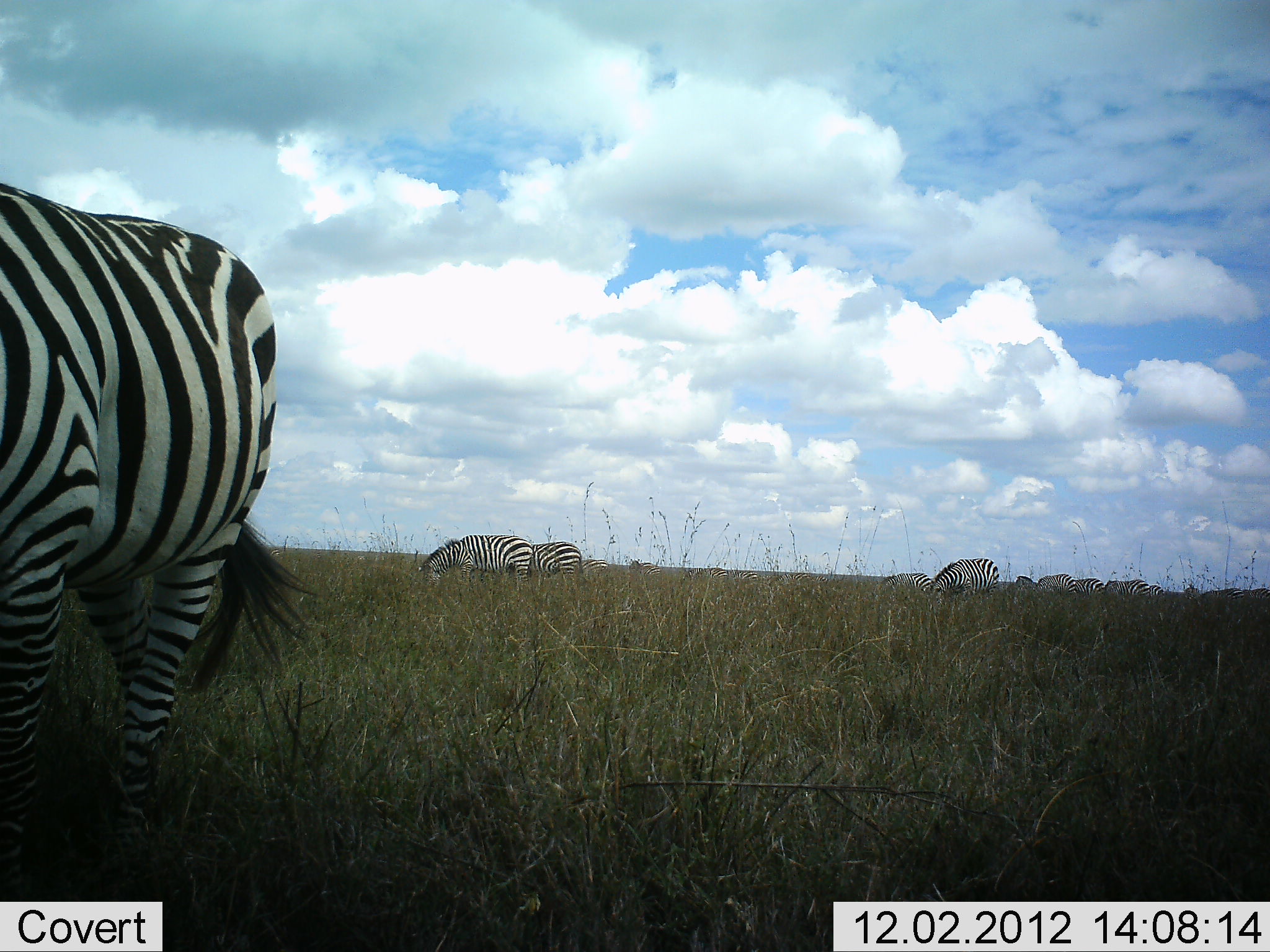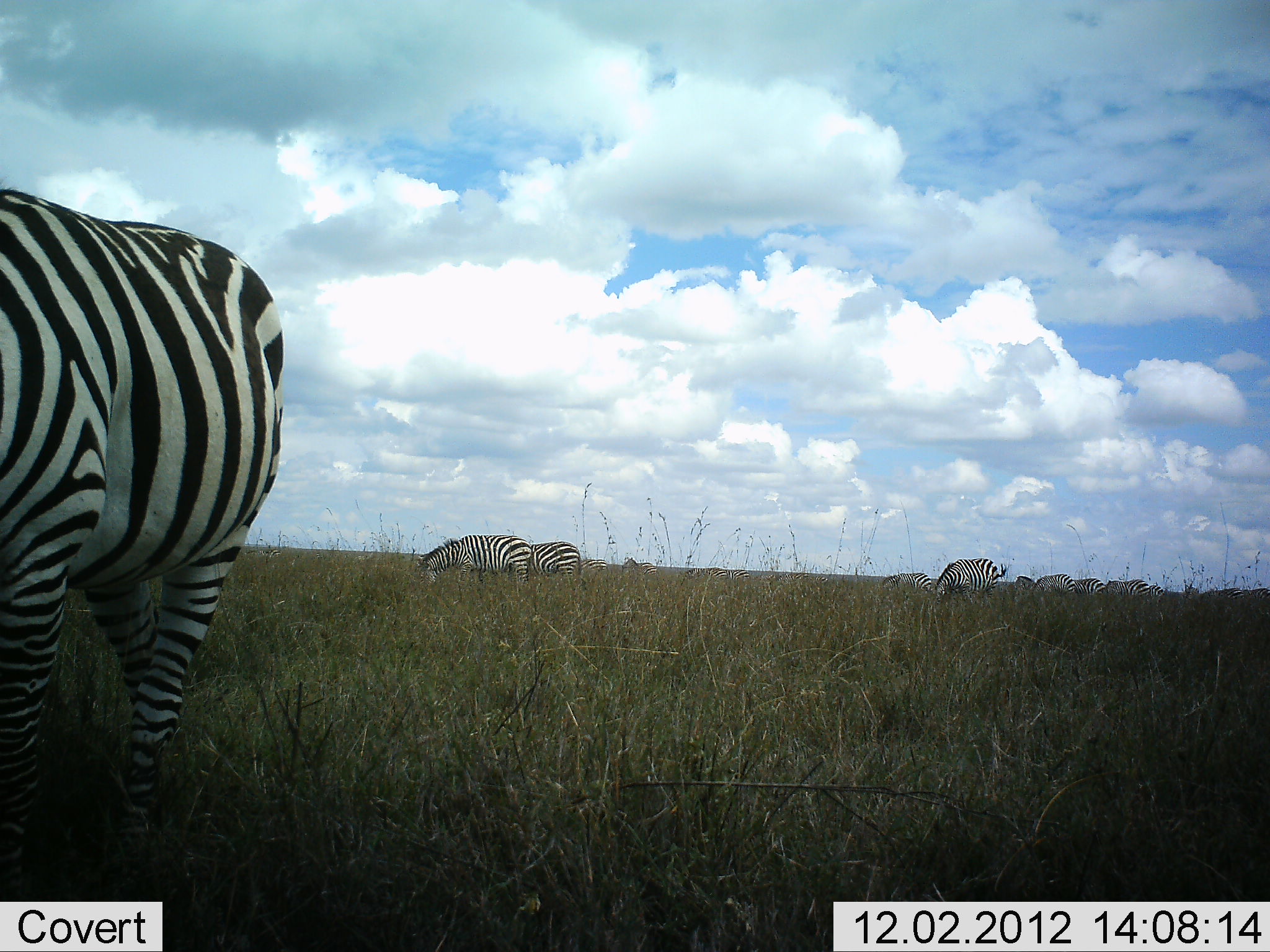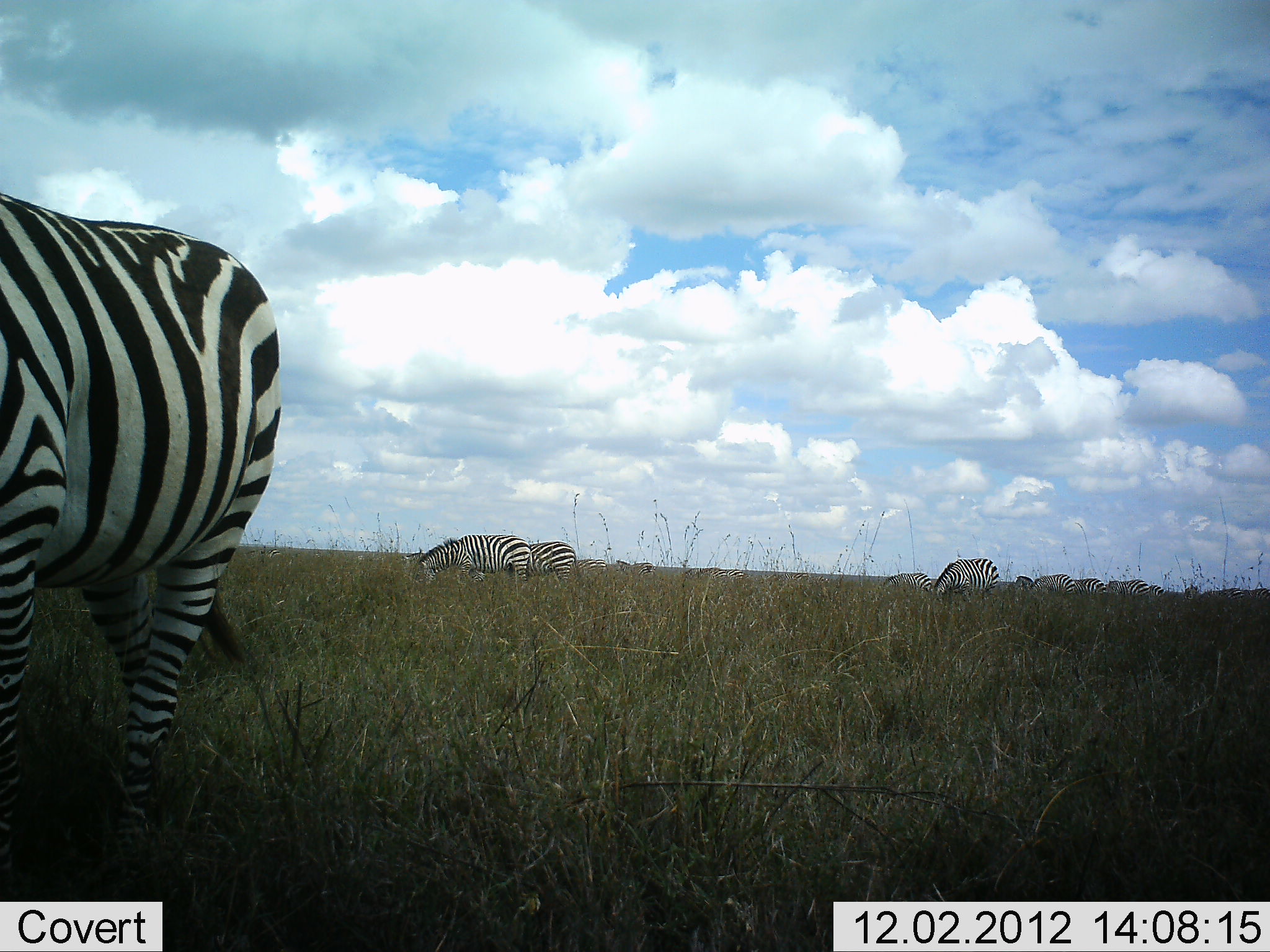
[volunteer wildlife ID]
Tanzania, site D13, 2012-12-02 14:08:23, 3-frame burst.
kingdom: Animalia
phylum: Chordata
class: Mammalia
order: Perissodactyla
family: Equidae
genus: Equus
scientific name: Equus quagga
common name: plains zebra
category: zebra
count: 11-50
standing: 30%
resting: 0%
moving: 20%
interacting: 10%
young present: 0%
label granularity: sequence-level